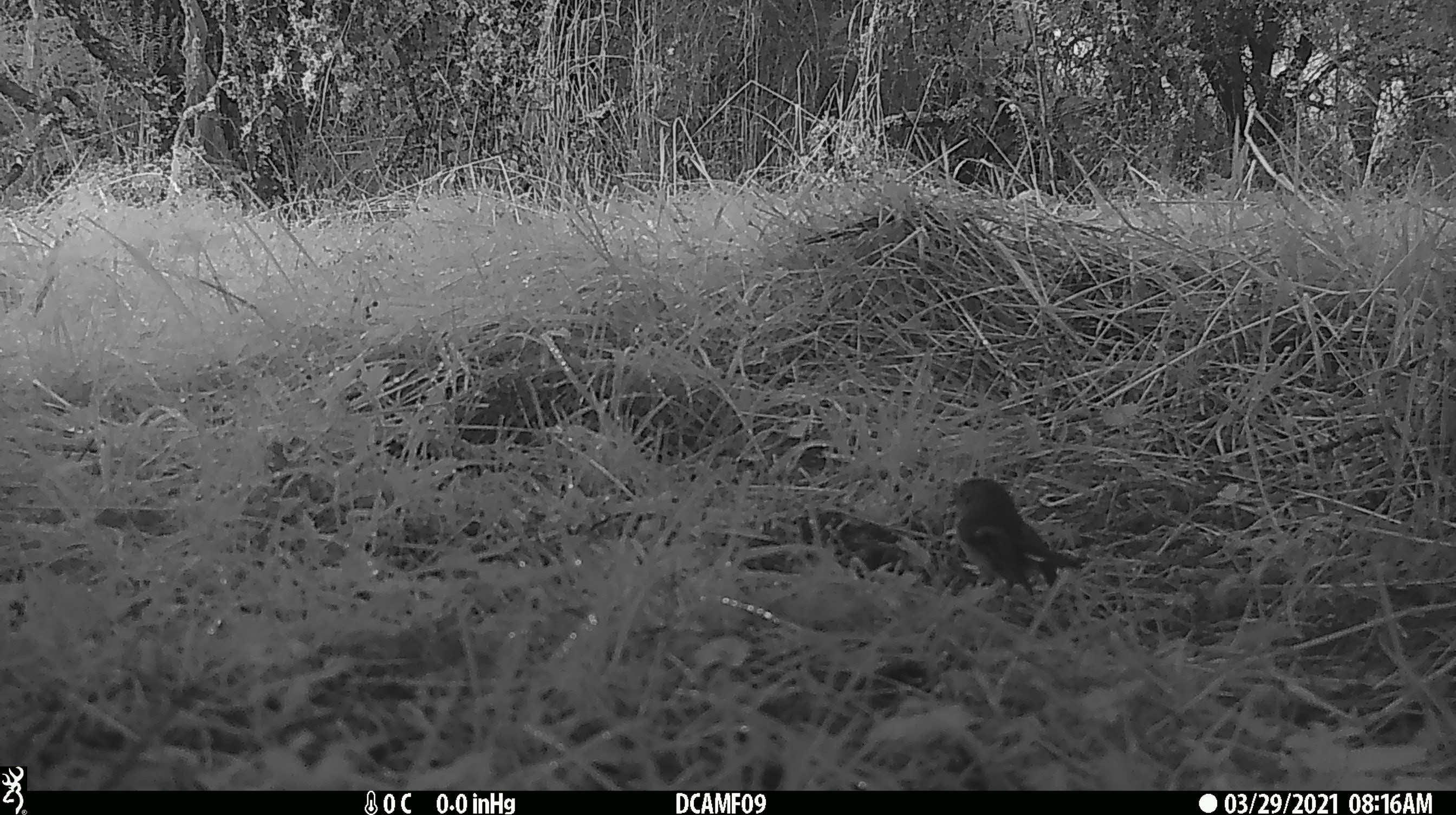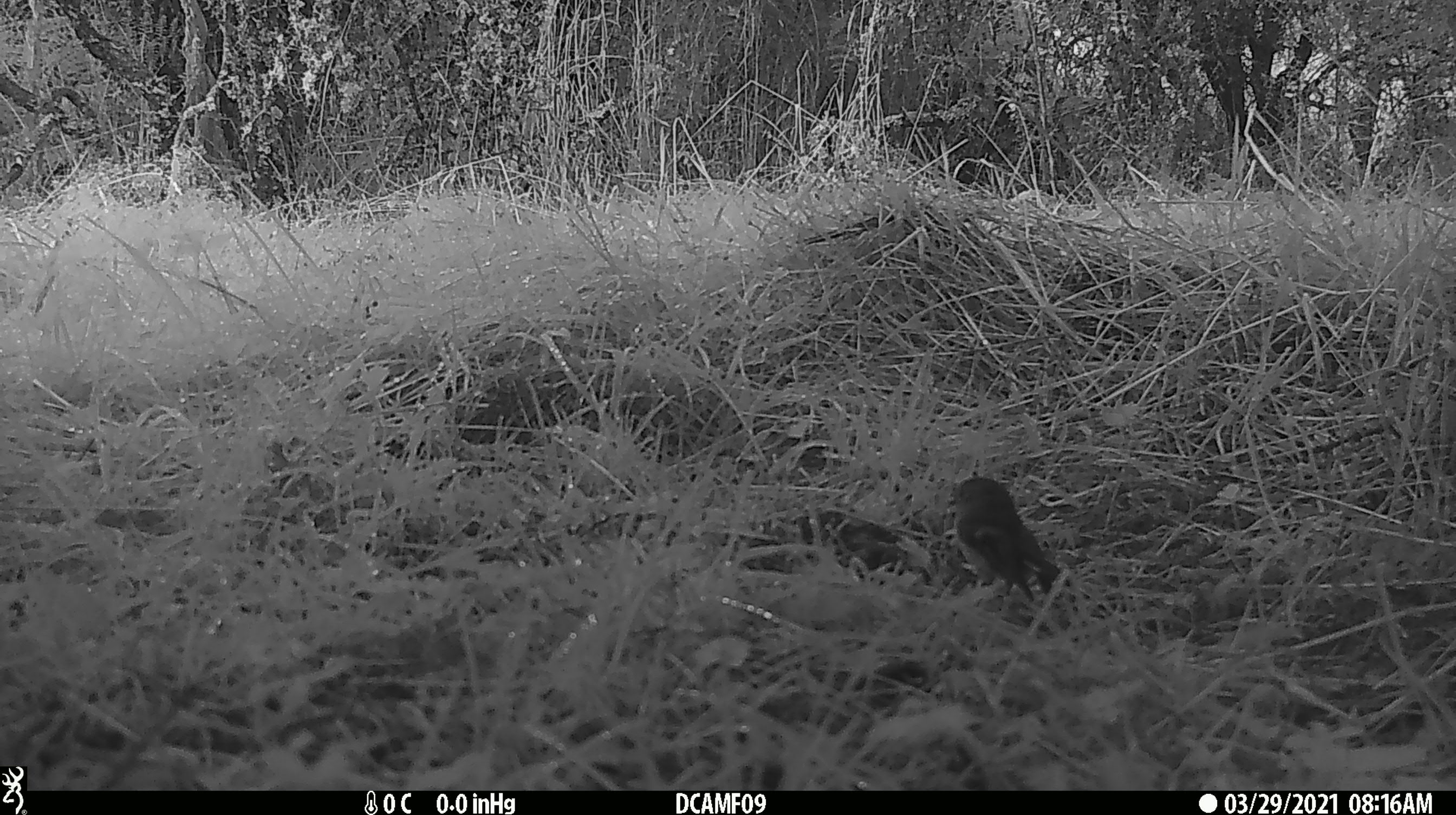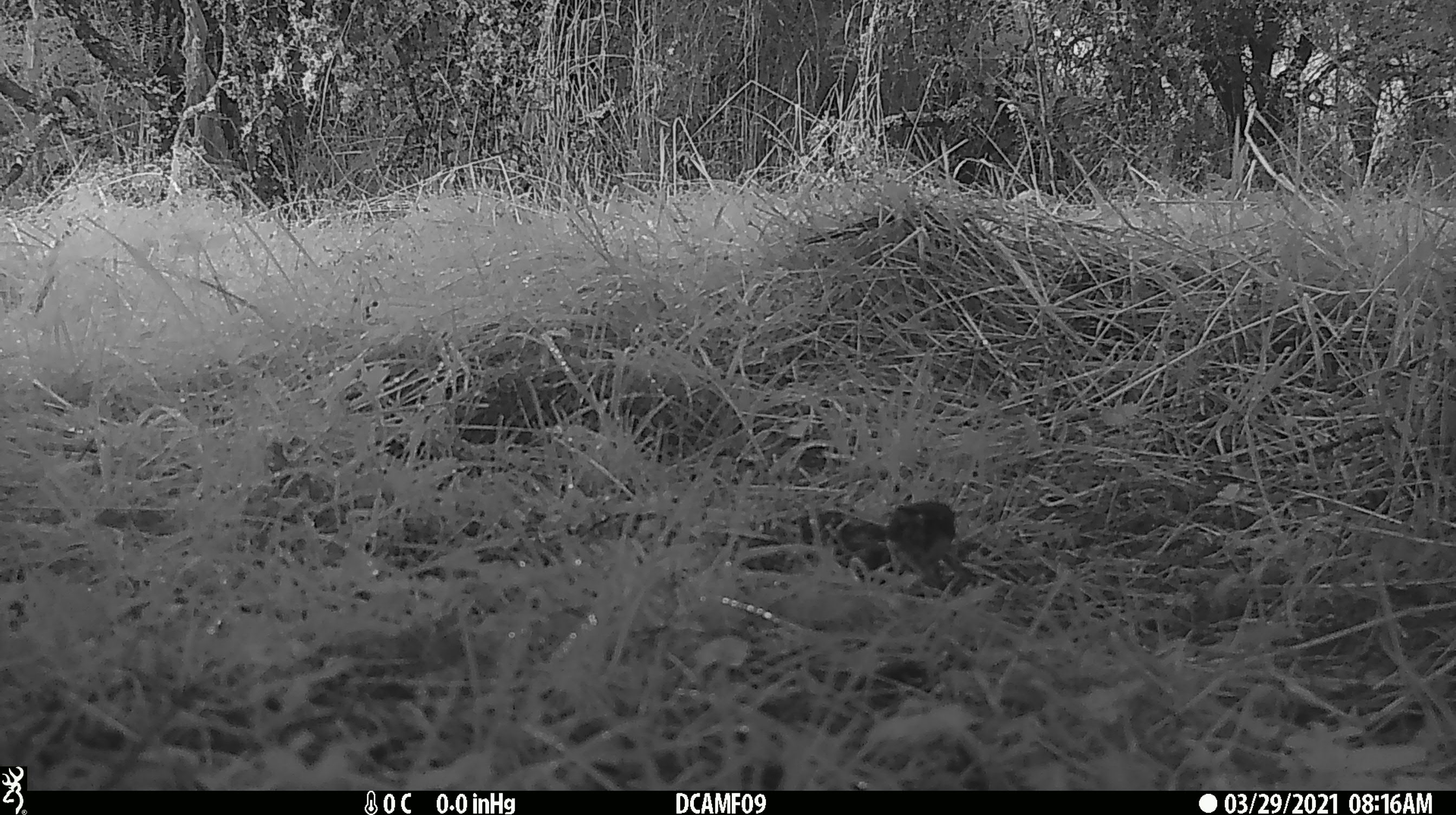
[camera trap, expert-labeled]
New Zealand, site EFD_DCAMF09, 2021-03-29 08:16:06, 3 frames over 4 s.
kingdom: Animalia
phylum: Chordata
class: Aves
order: Passeriformes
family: Petroicidae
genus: Petroica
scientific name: Petroica macrocephala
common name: tomtit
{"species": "tomtit (Petroica macrocephala)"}